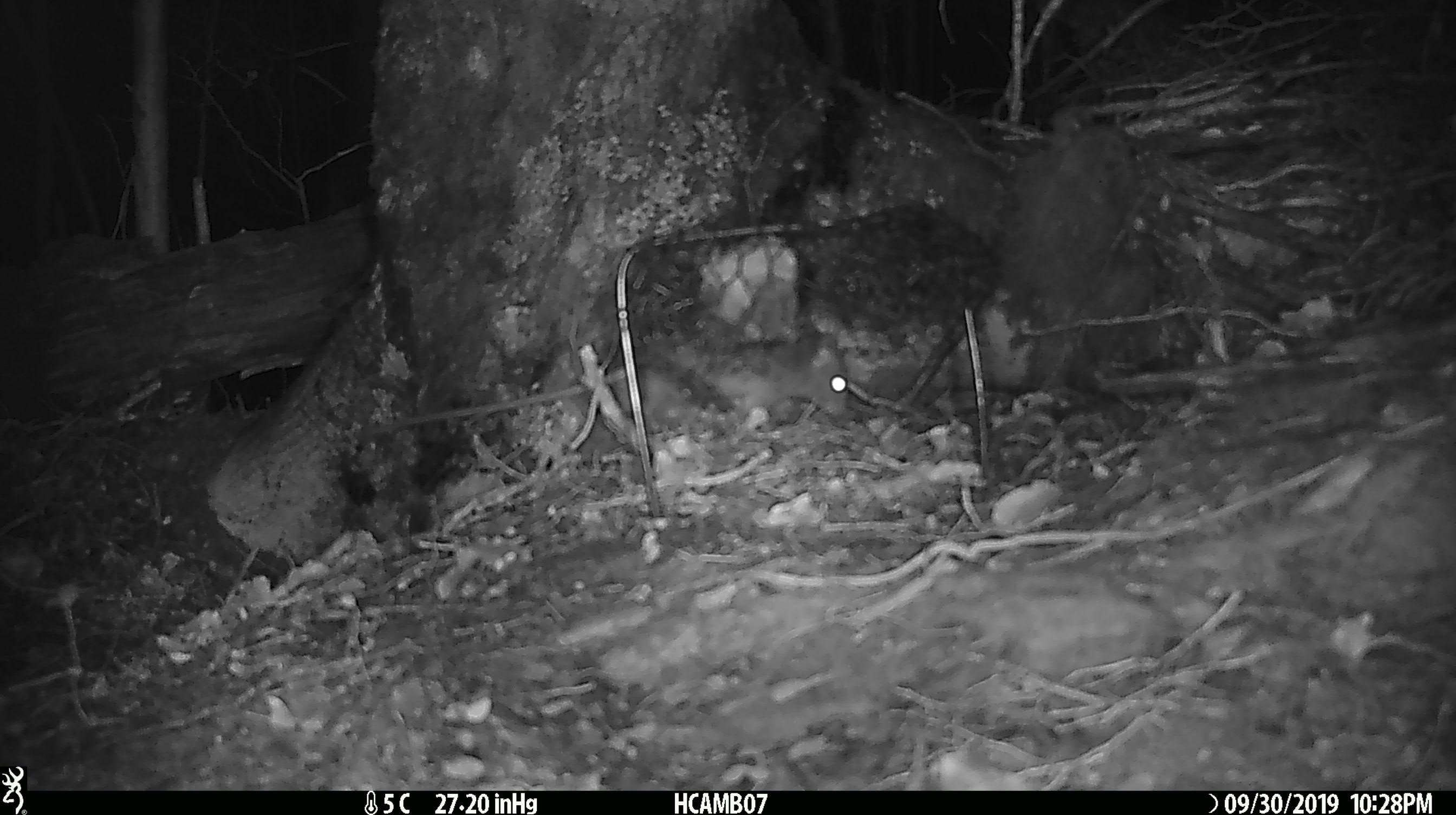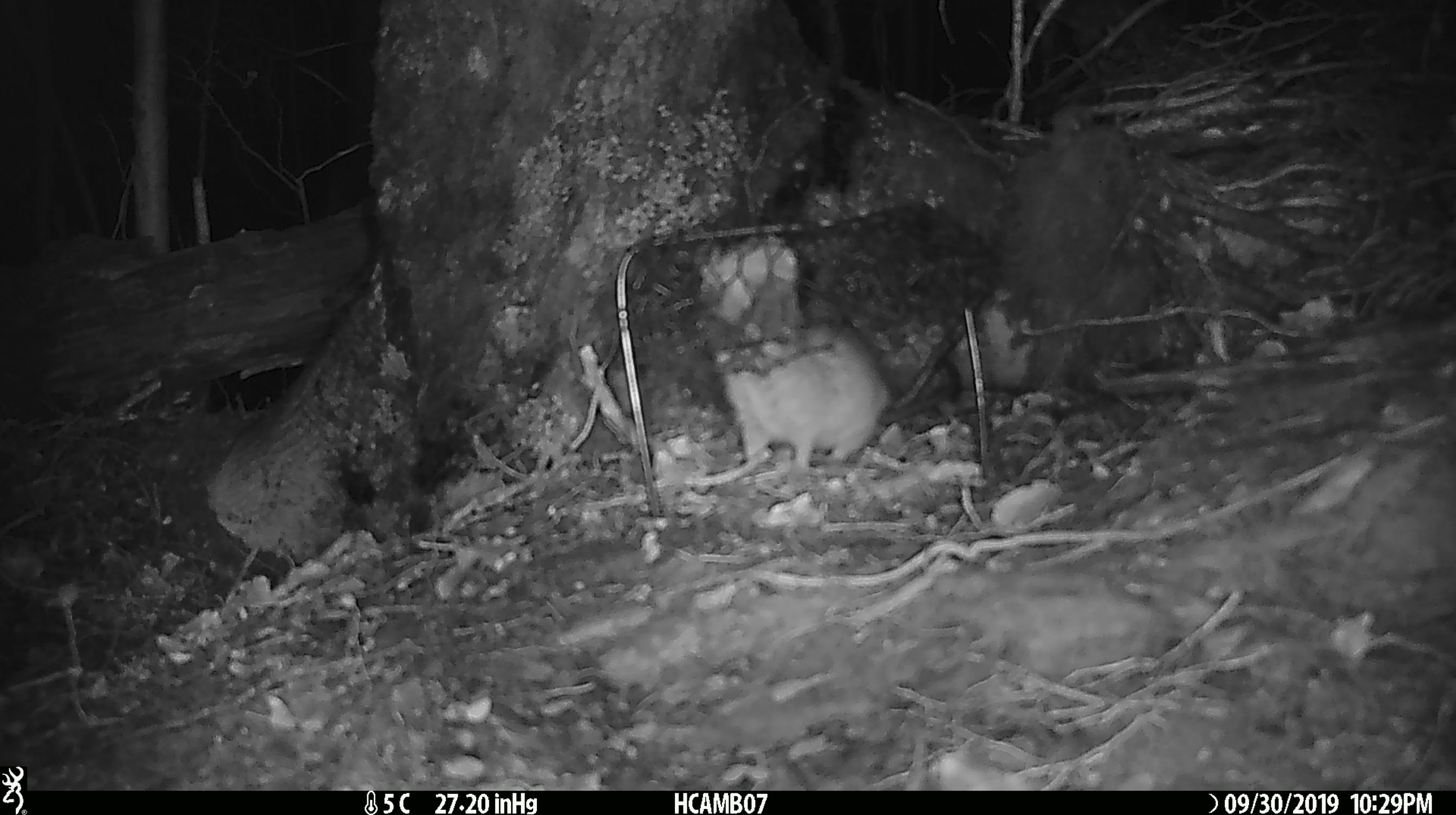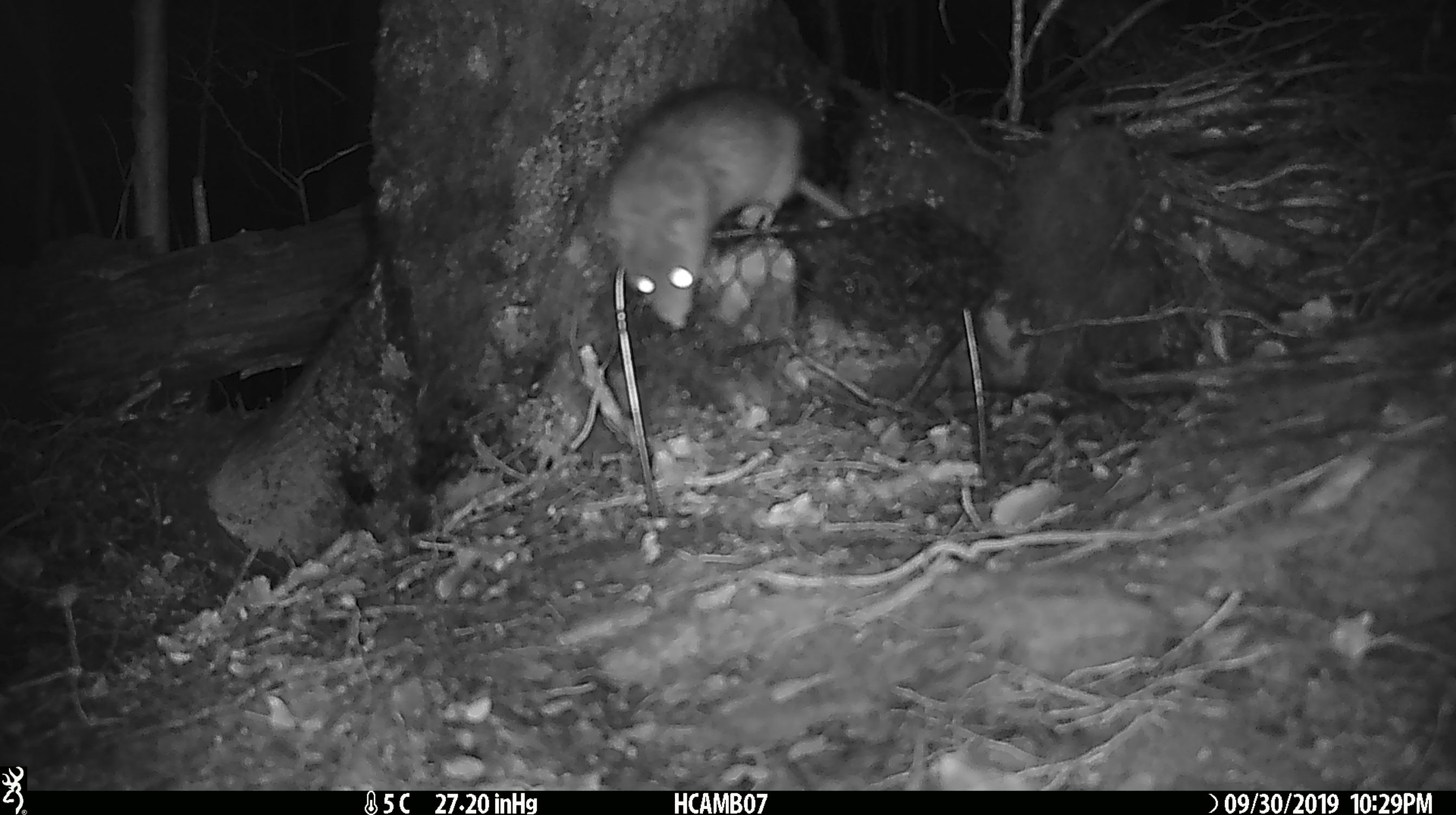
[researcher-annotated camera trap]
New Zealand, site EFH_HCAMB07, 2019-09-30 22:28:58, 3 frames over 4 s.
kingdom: Animalia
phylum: Chordata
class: Mammalia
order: Rodentia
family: Muridae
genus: Rattus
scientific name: Rattus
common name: rat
Rat (Rattus).